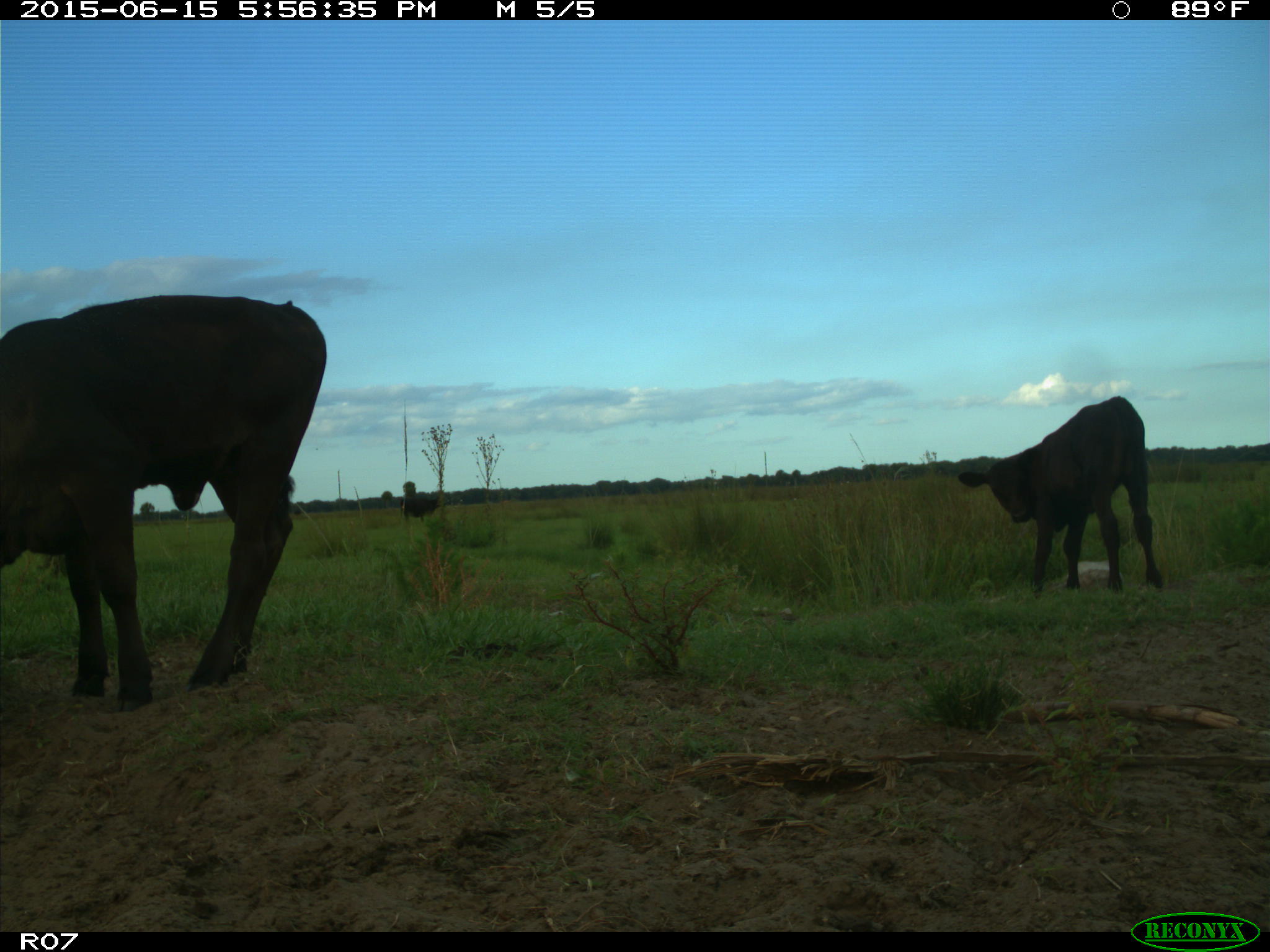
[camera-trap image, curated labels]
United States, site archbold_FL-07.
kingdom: Animalia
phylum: Chordata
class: Mammalia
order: Artiodactyla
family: Bovidae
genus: Bos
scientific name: Bos taurus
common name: domestic cow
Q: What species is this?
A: Bos taurus (domestic cow).